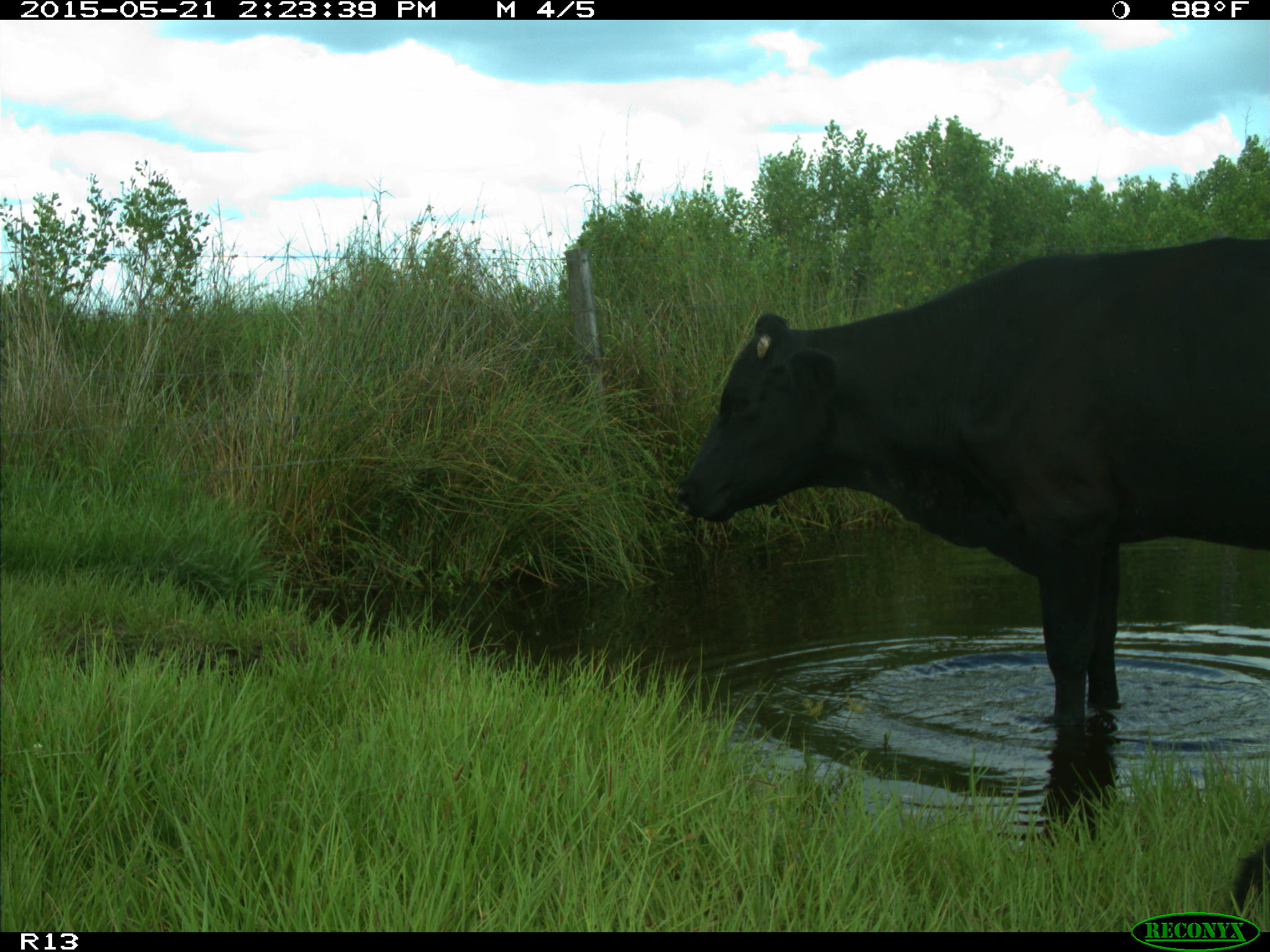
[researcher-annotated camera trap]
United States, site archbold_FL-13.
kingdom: Animalia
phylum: Chordata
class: Mammalia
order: Artiodactyla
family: Bovidae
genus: Bos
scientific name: Bos taurus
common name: domestic cow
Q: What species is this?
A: Bos taurus (domestic cow).